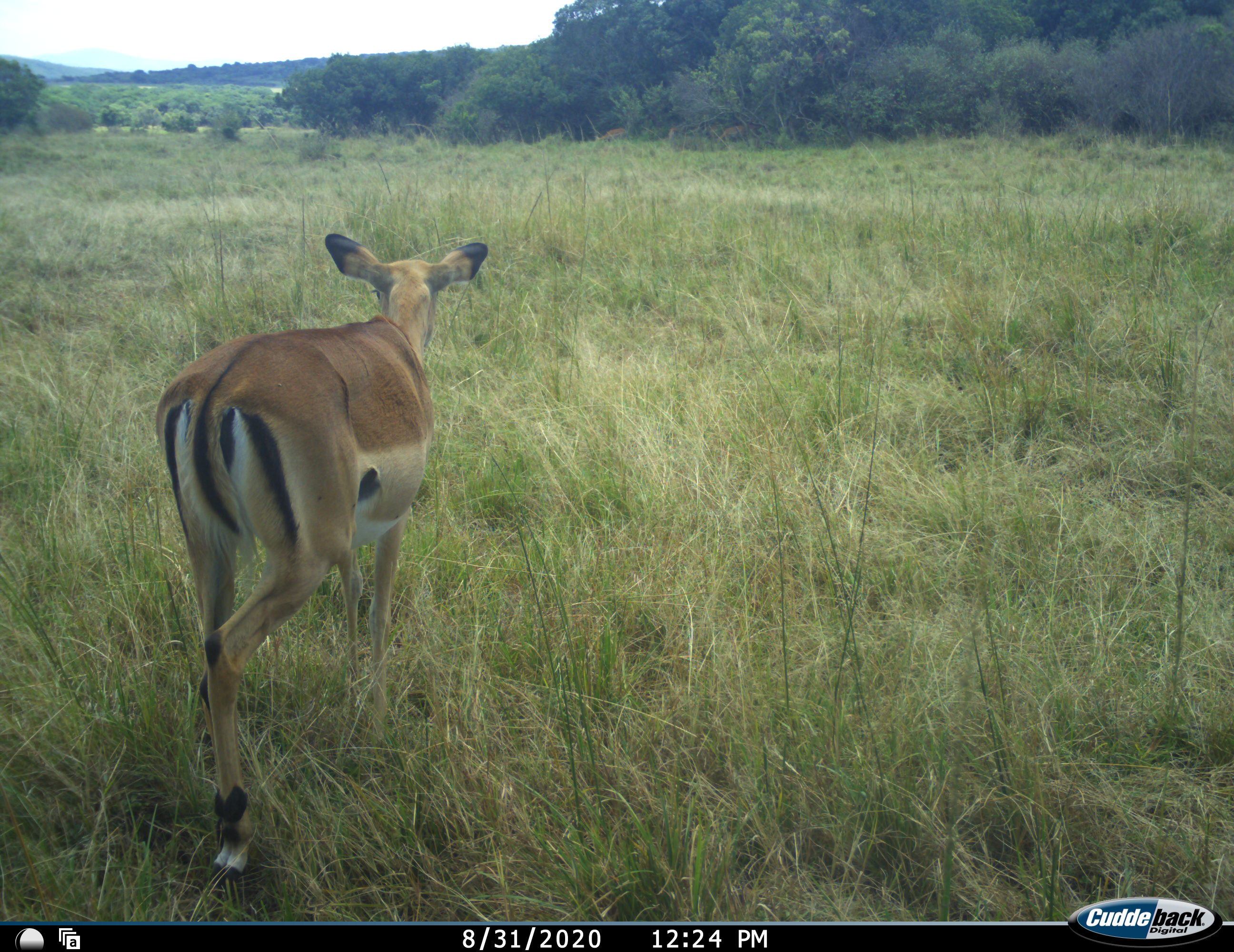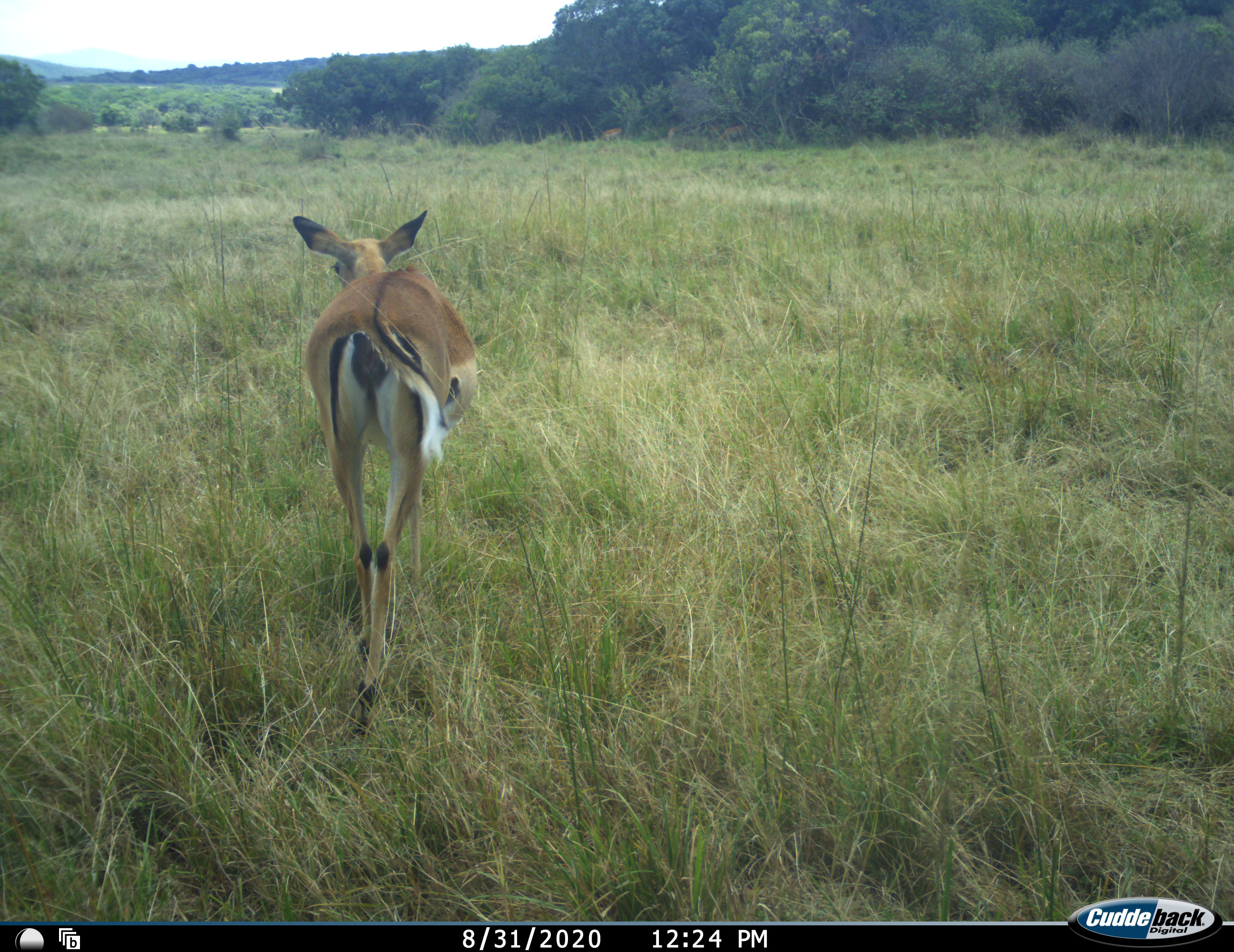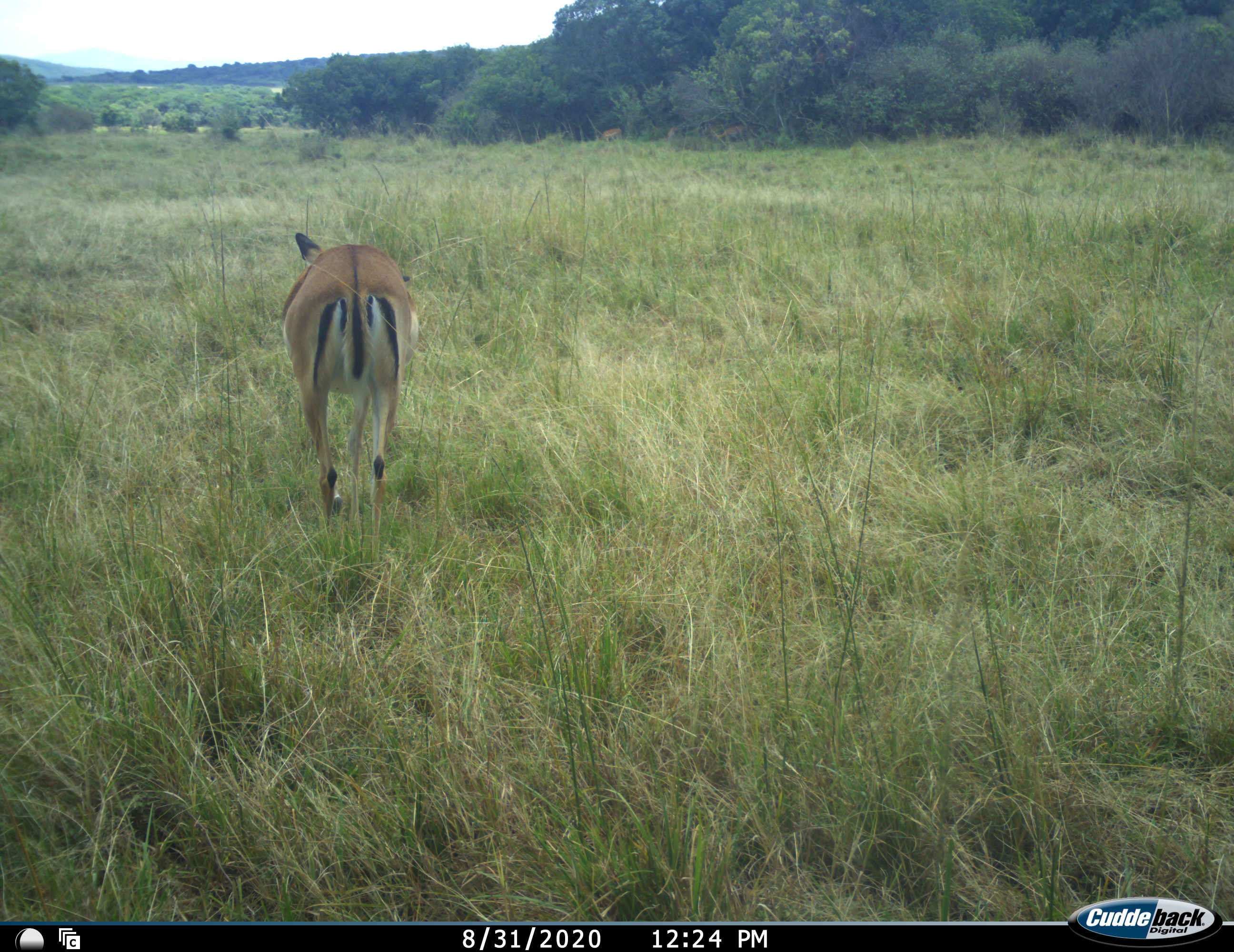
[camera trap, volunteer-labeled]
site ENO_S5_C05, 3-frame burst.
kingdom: Animalia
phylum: Chordata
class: Mammalia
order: Artiodactyla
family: Bovidae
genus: Aepyceros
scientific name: Aepyceros melampus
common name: impala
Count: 1.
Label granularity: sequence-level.